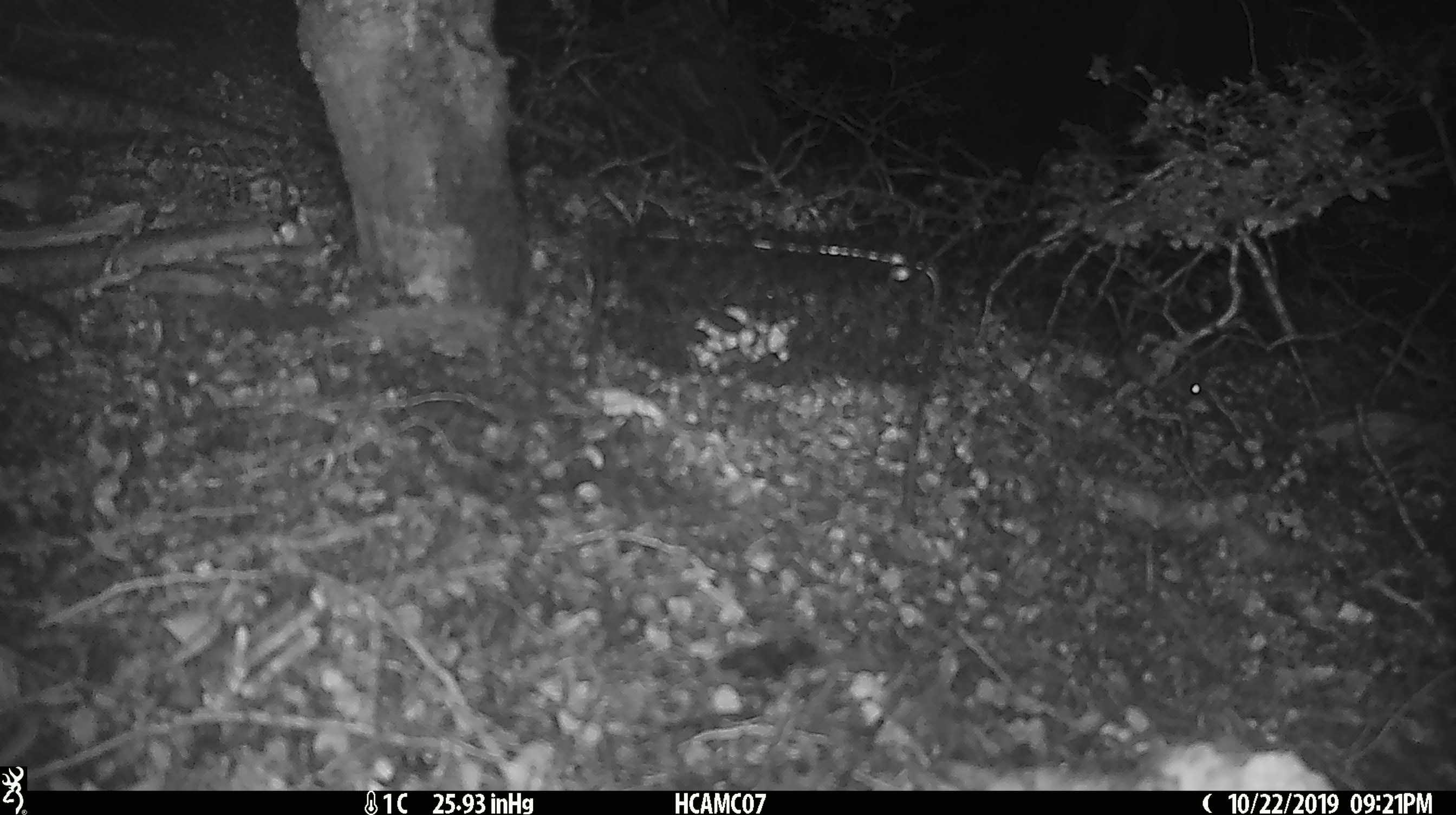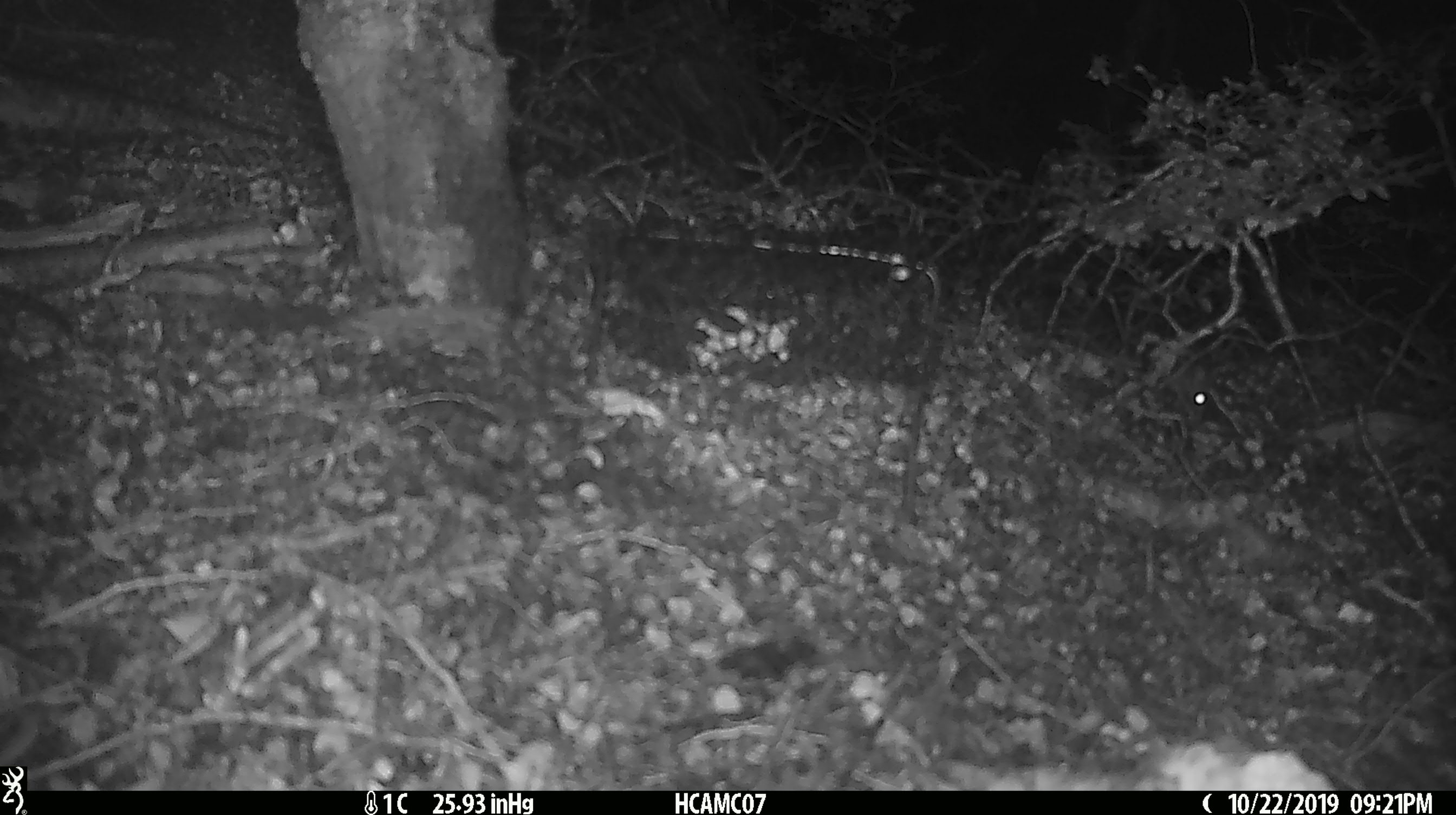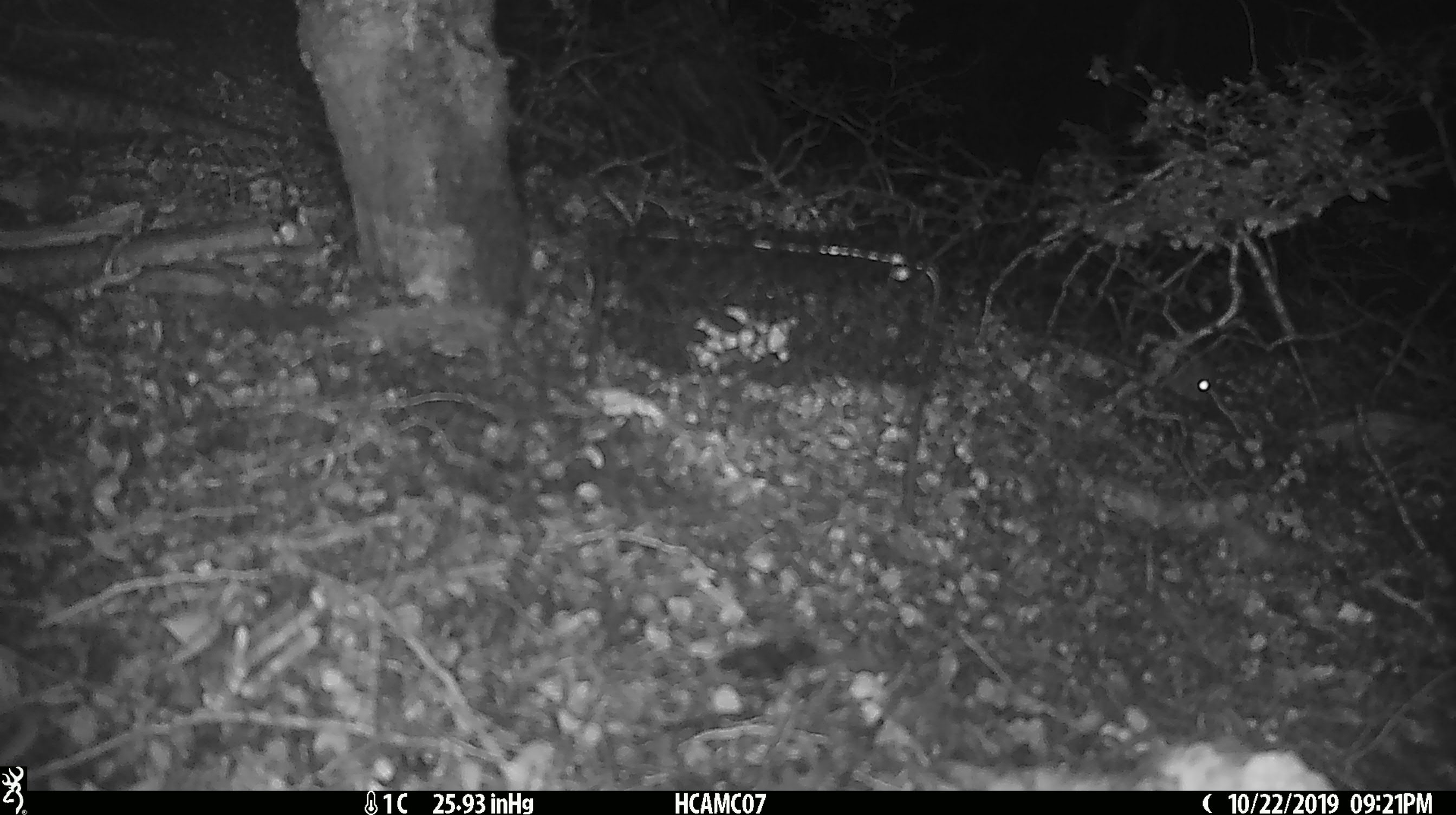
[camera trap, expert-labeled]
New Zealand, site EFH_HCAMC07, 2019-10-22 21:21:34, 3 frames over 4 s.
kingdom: Animalia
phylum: Chordata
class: Mammalia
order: Rodentia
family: Muridae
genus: Mus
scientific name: Mus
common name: mouse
Mouse (Mus).